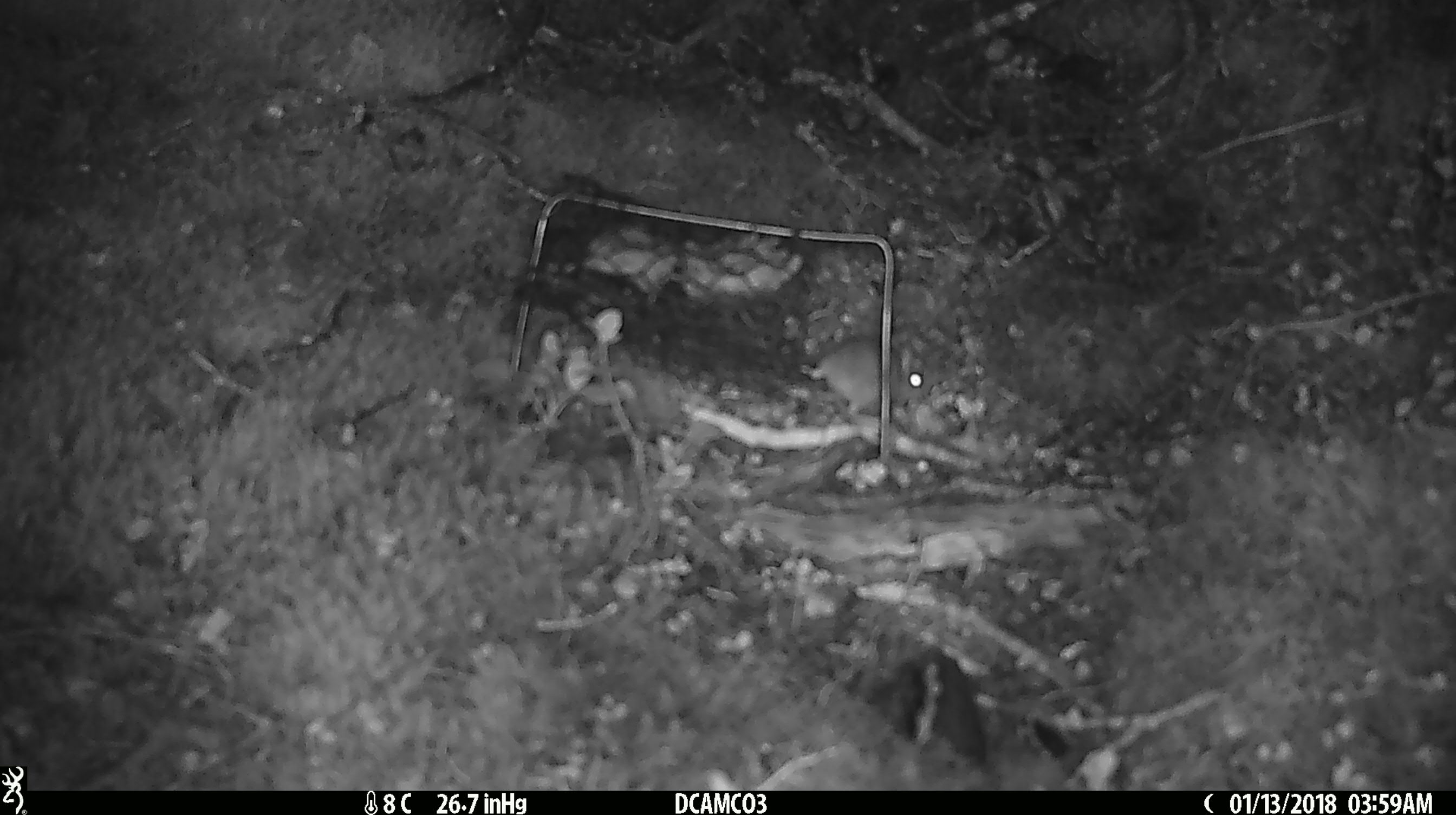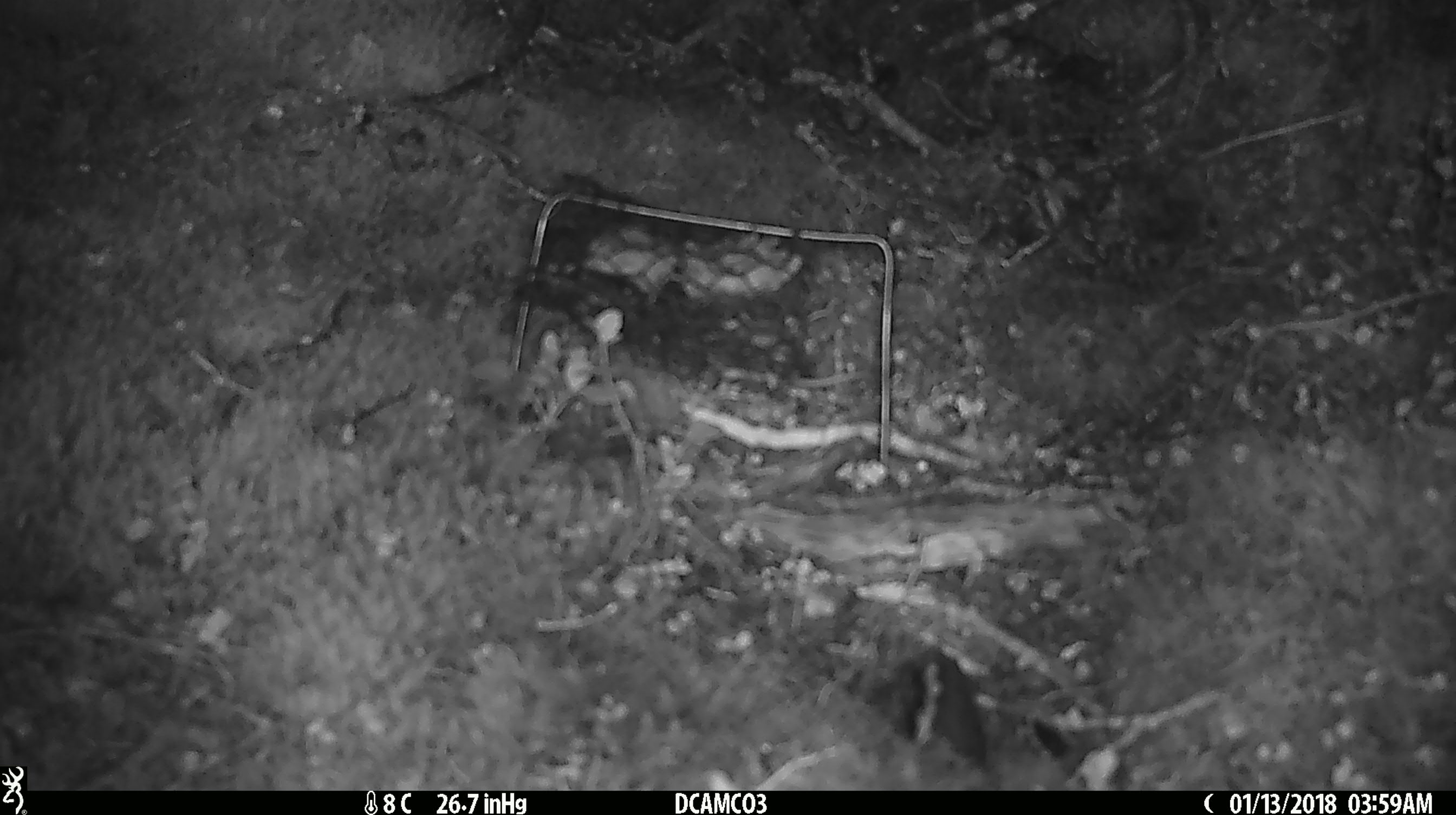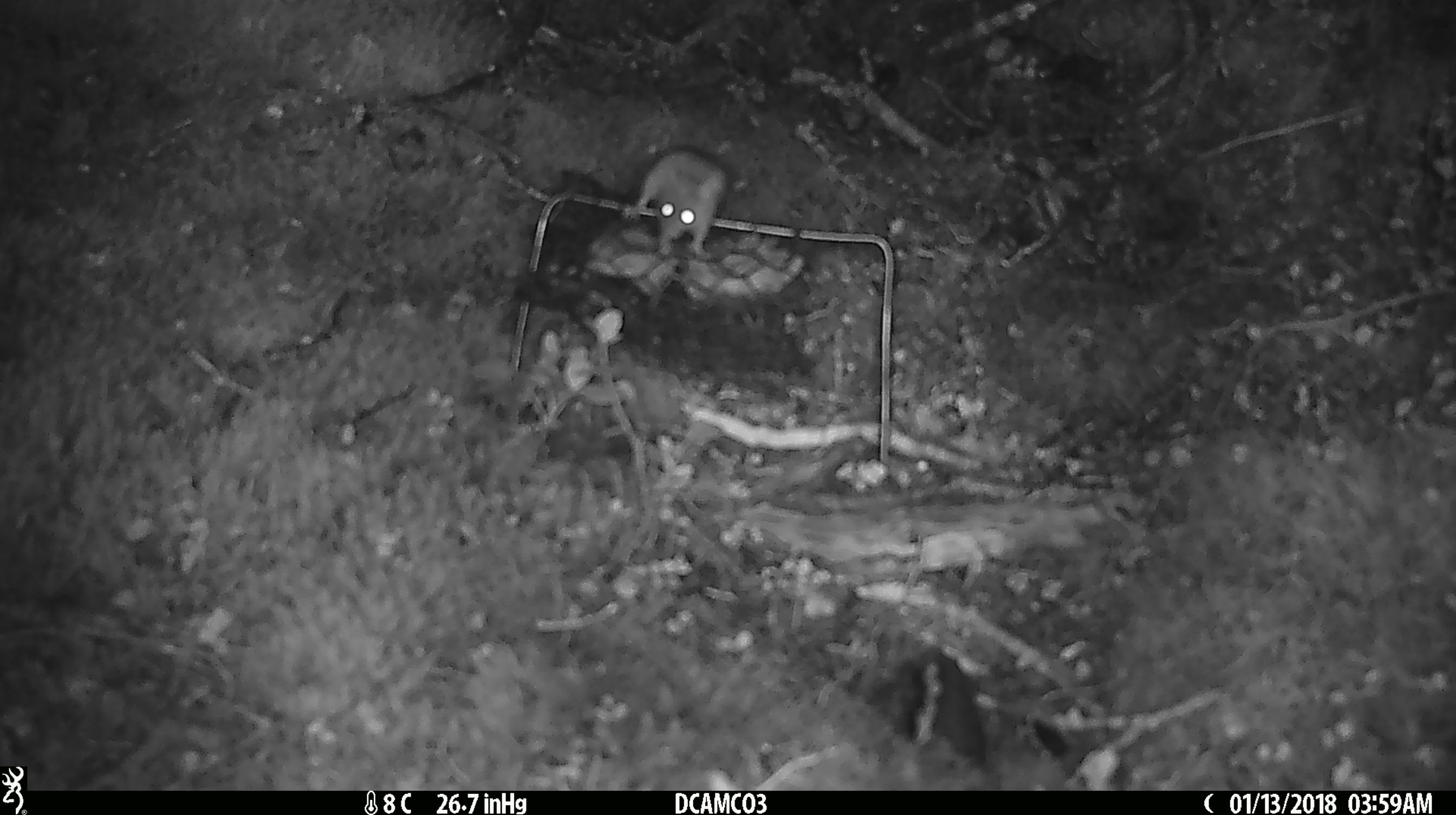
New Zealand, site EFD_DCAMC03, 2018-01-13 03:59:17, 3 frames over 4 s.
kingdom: Animalia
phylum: Chordata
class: Mammalia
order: Rodentia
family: Muridae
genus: Mus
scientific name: Mus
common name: mouse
Mouse (Mus).